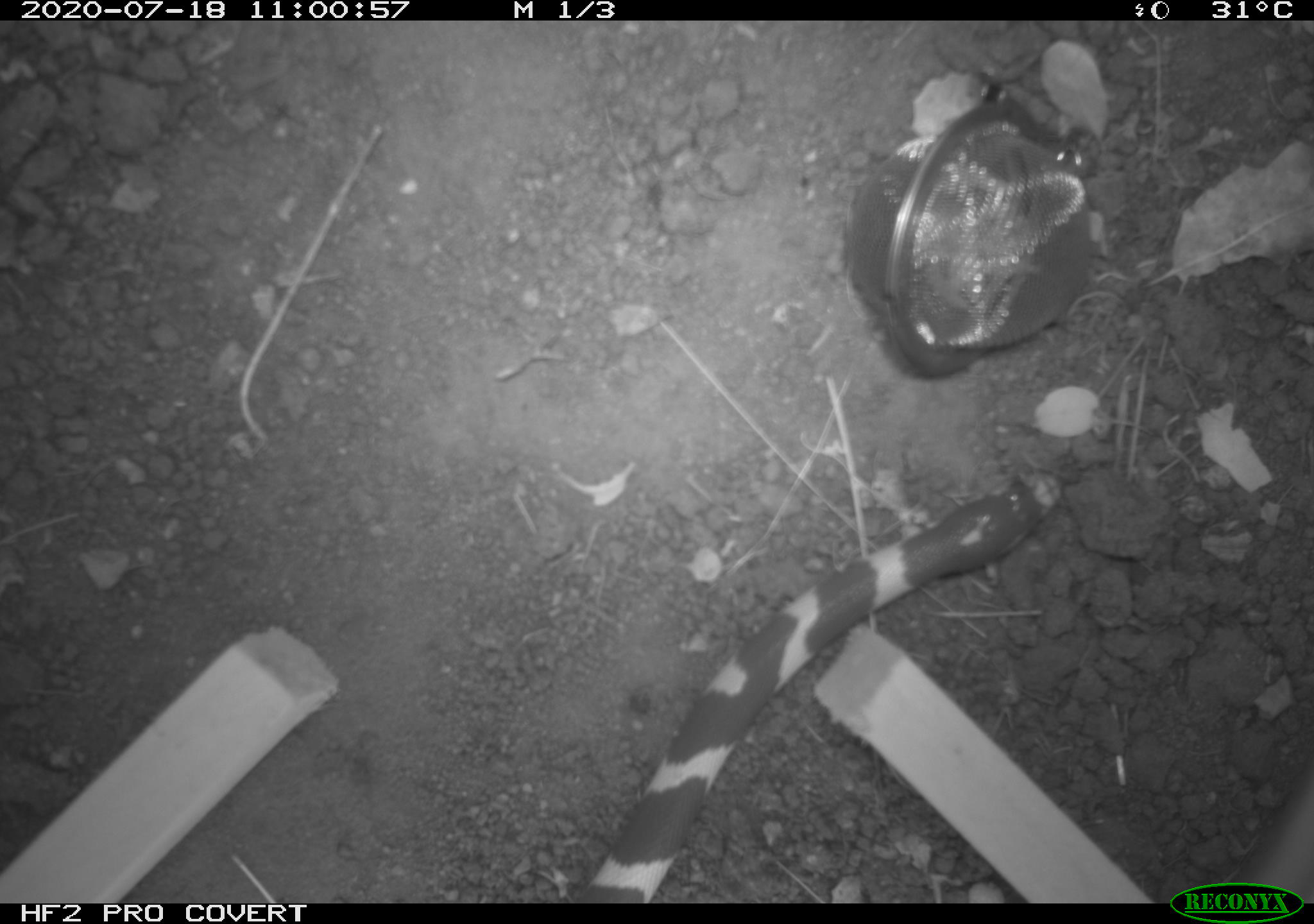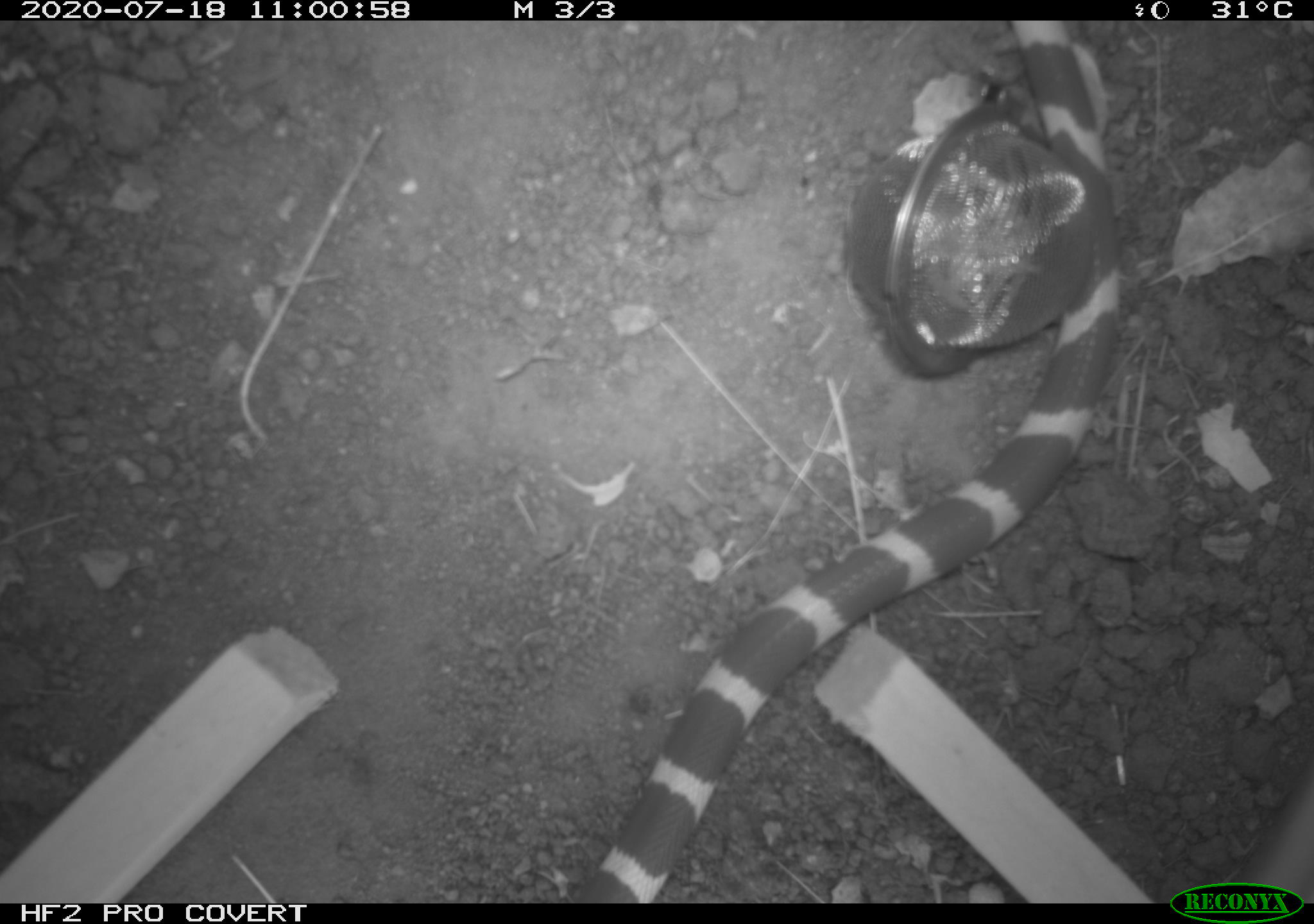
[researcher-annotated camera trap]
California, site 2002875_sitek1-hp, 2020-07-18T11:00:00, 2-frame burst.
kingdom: Animalia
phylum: Chordata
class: Reptilia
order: Squamata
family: Colubridae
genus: Lampropeltis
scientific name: Lampropeltis californiae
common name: california kingsnake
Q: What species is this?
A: California kingsnake (Lampropeltis californiae).